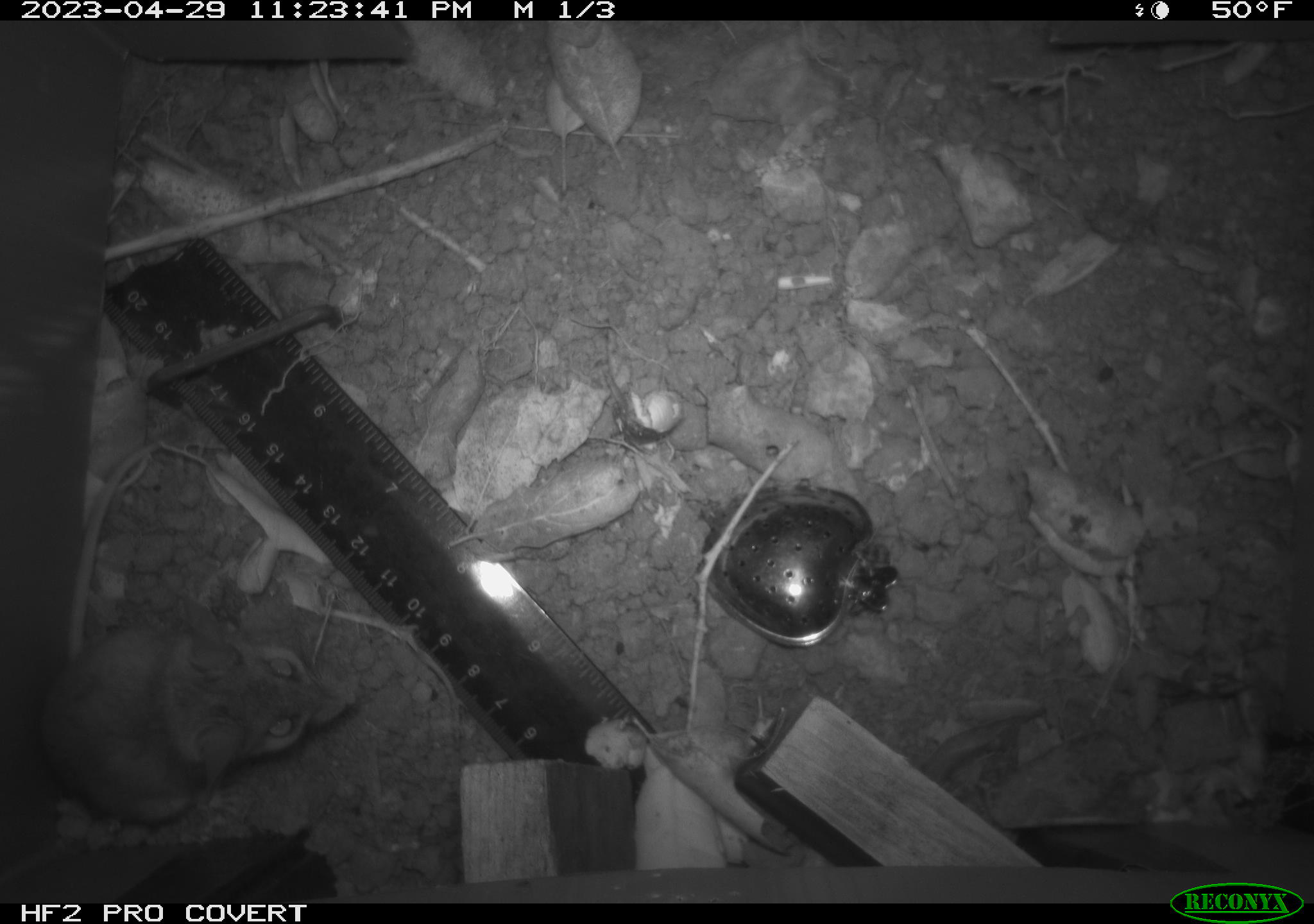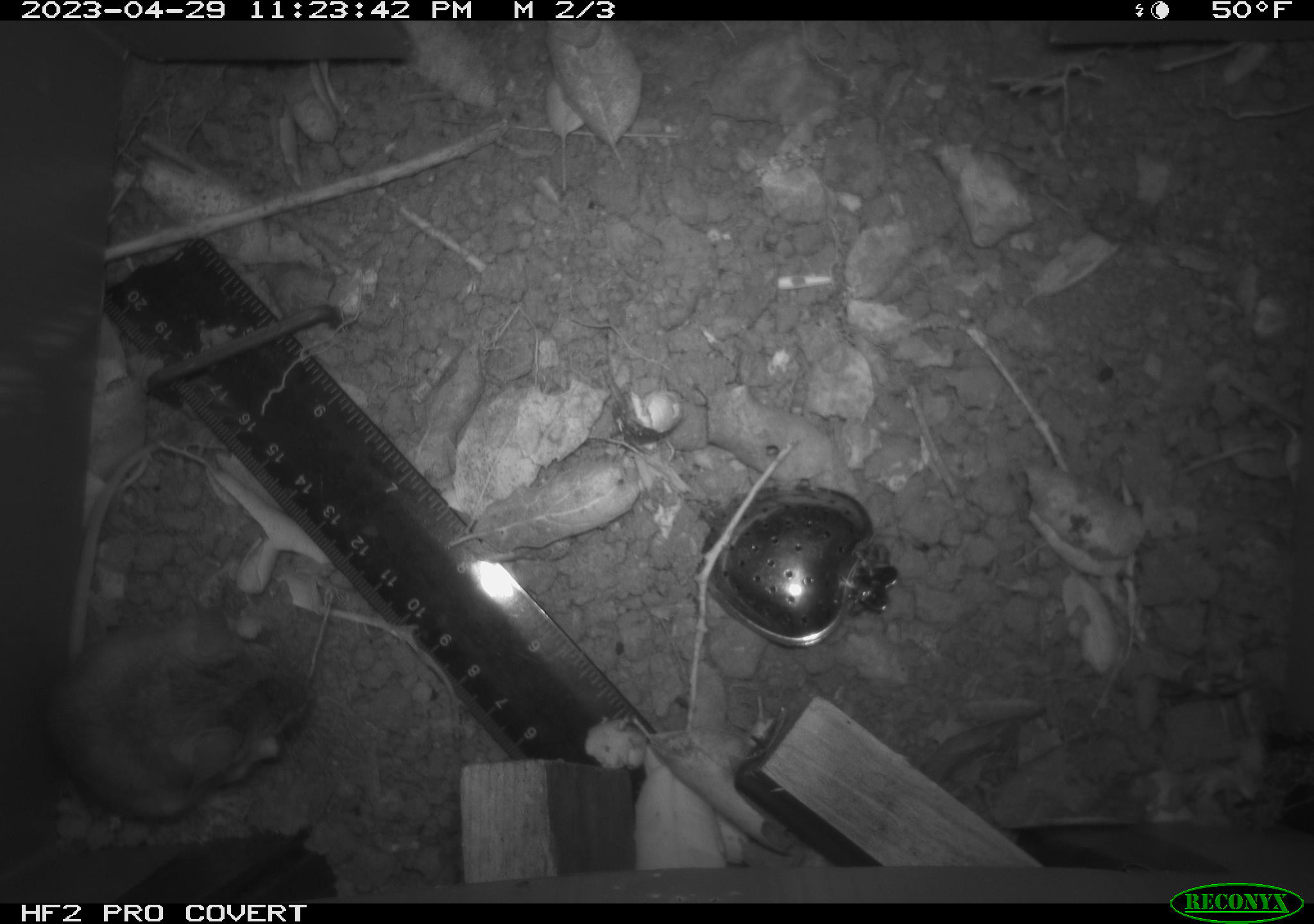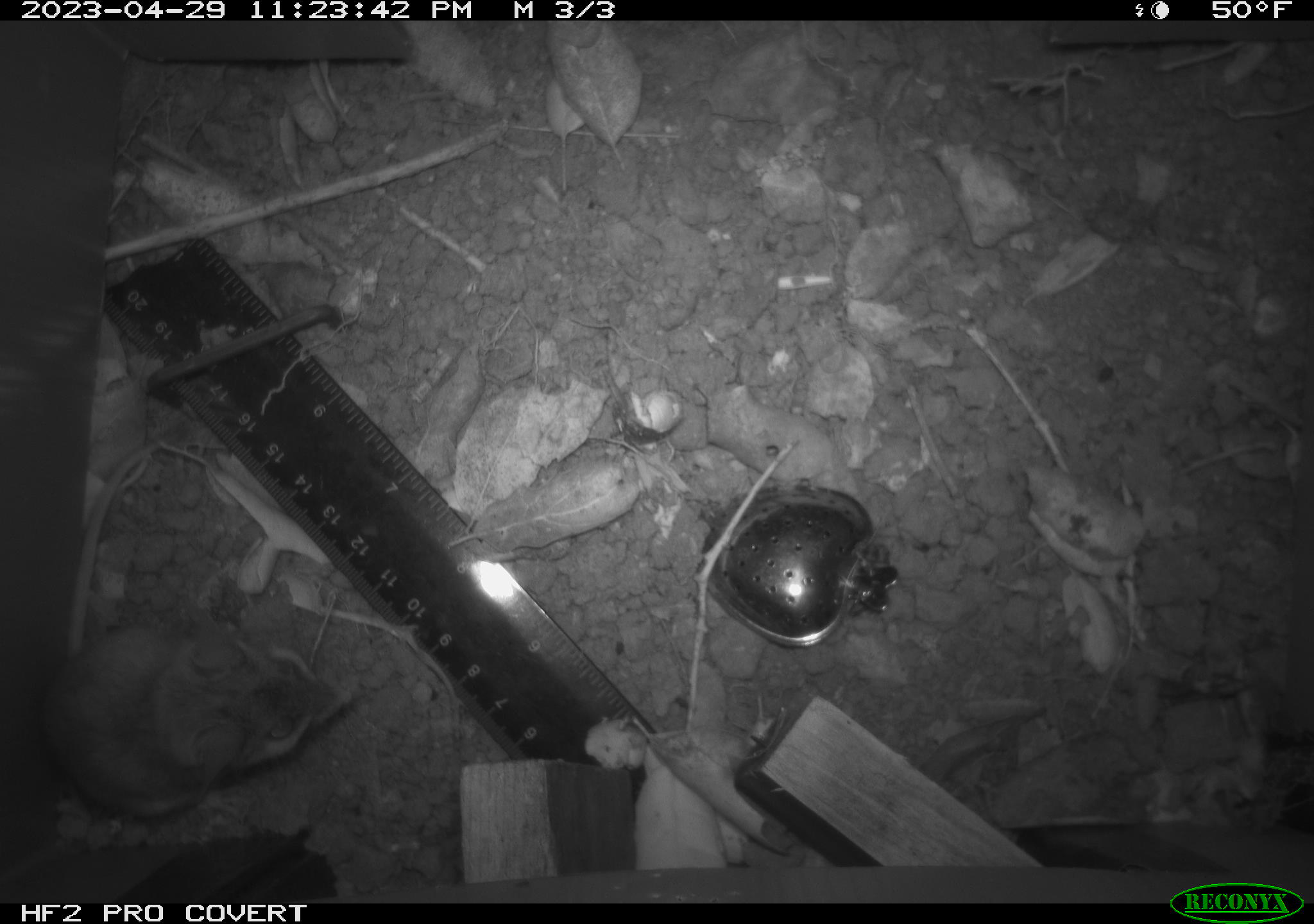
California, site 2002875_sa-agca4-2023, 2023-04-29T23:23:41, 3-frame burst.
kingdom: Animalia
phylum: Chordata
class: Mammalia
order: Rodentia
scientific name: Rodentia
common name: mouse species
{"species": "mouse species (Rodentia)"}